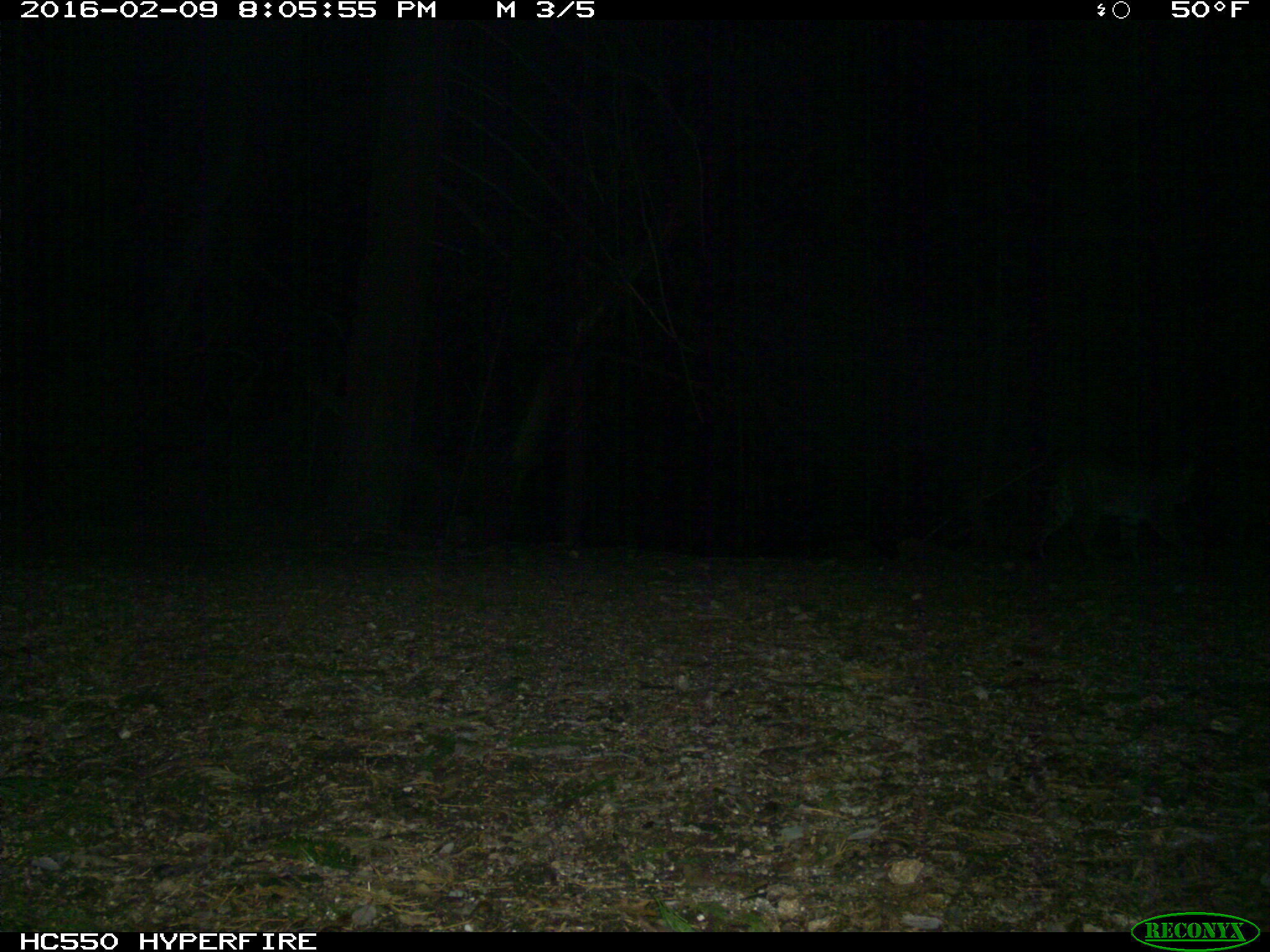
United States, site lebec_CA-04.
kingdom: Animalia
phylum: Chordata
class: Mammalia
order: Carnivora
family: Felidae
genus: Lynx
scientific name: Lynx rufus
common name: bobcat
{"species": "Lynx rufus (bobcat)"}